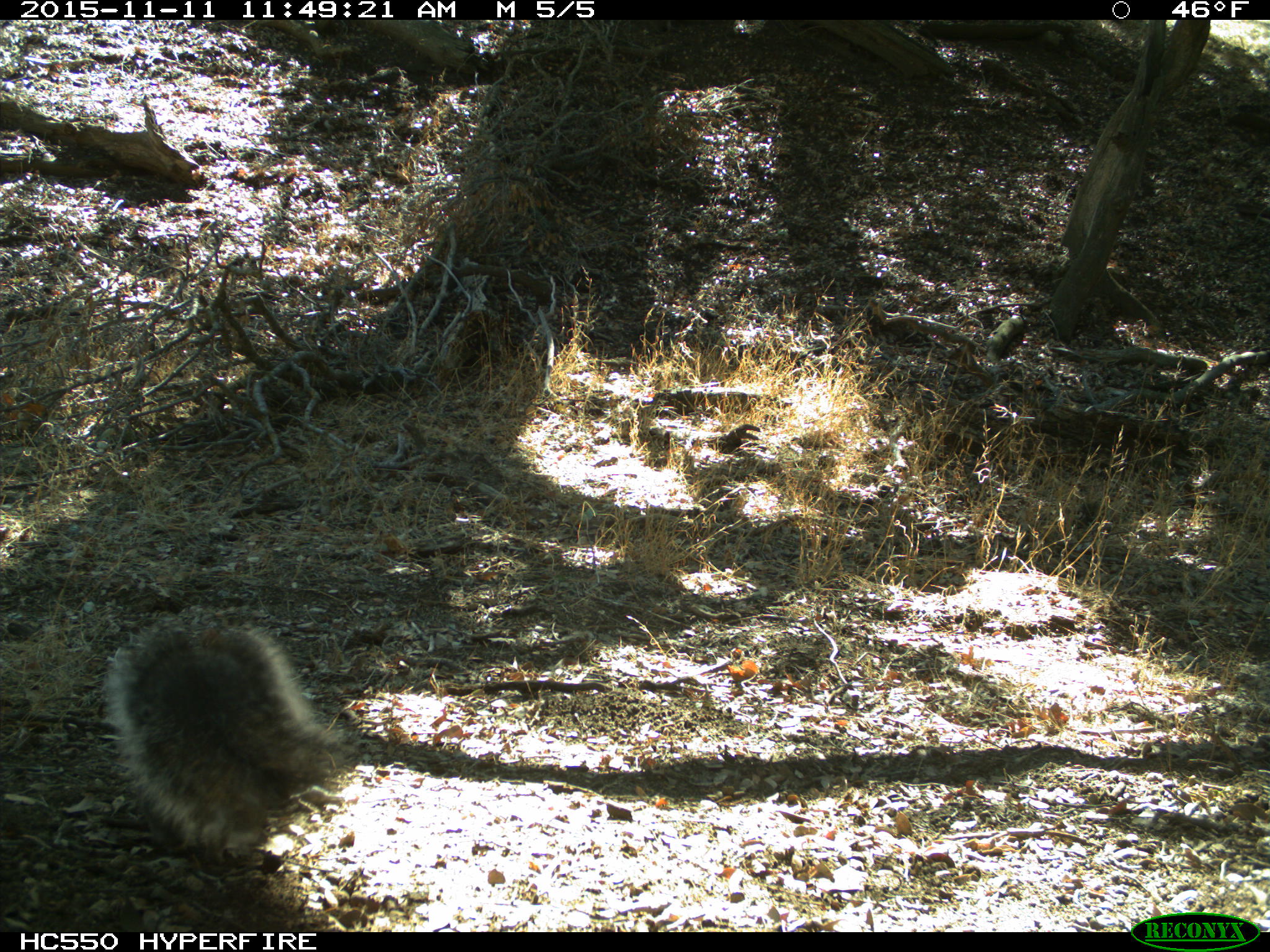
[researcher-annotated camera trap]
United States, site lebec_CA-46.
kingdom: Animalia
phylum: Chordata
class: Mammalia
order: Rodentia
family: Sciuridae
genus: Sciurus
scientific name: Sciurus carolinensis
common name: eastern gray squirrel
Sciurus carolinensis (eastern gray squirrel).